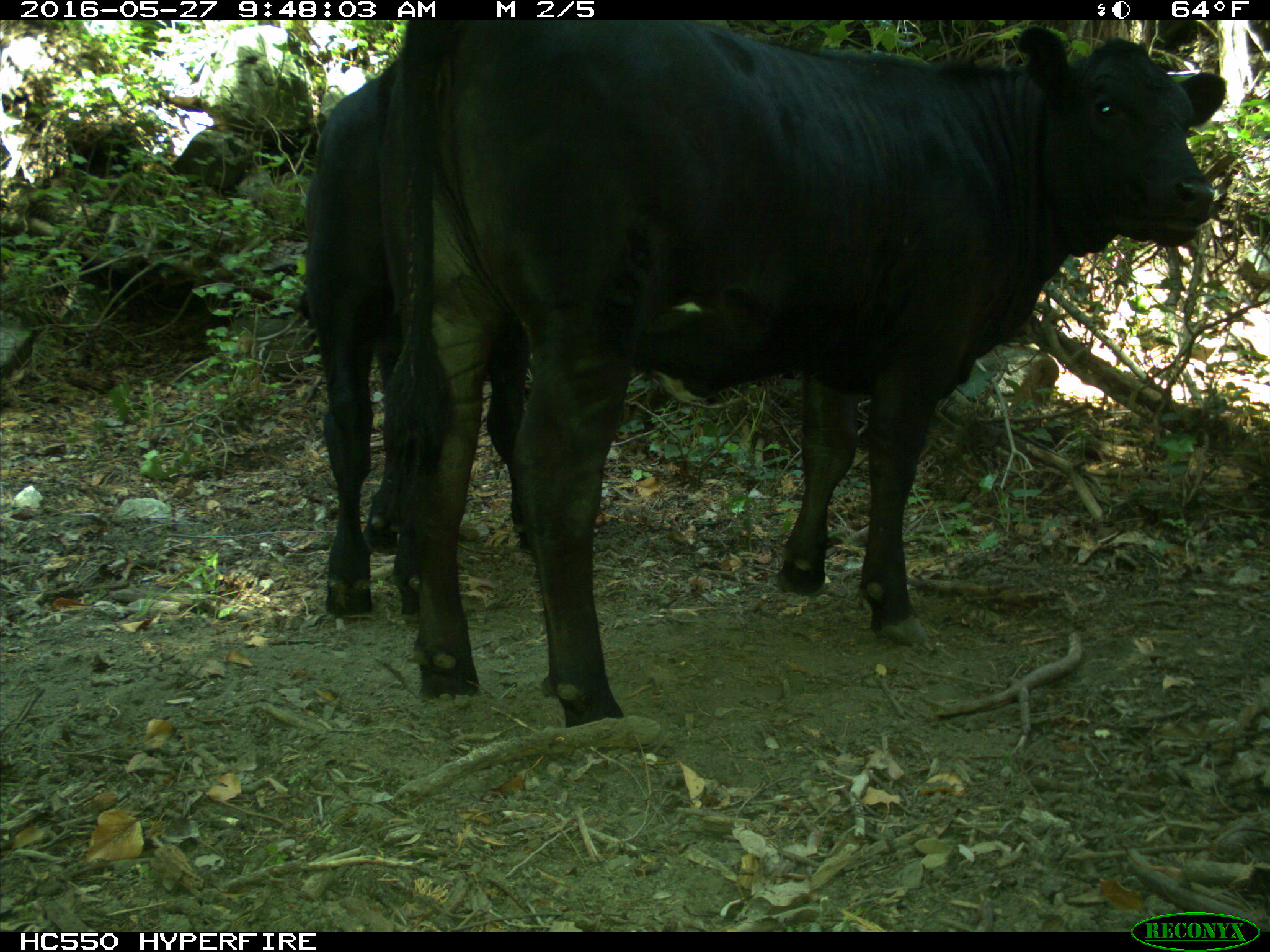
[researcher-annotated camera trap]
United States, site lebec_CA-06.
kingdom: Animalia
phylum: Chordata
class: Mammalia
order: Artiodactyla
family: Bovidae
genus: Bos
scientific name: Bos taurus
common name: domestic cow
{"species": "Bos taurus (domestic cow)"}